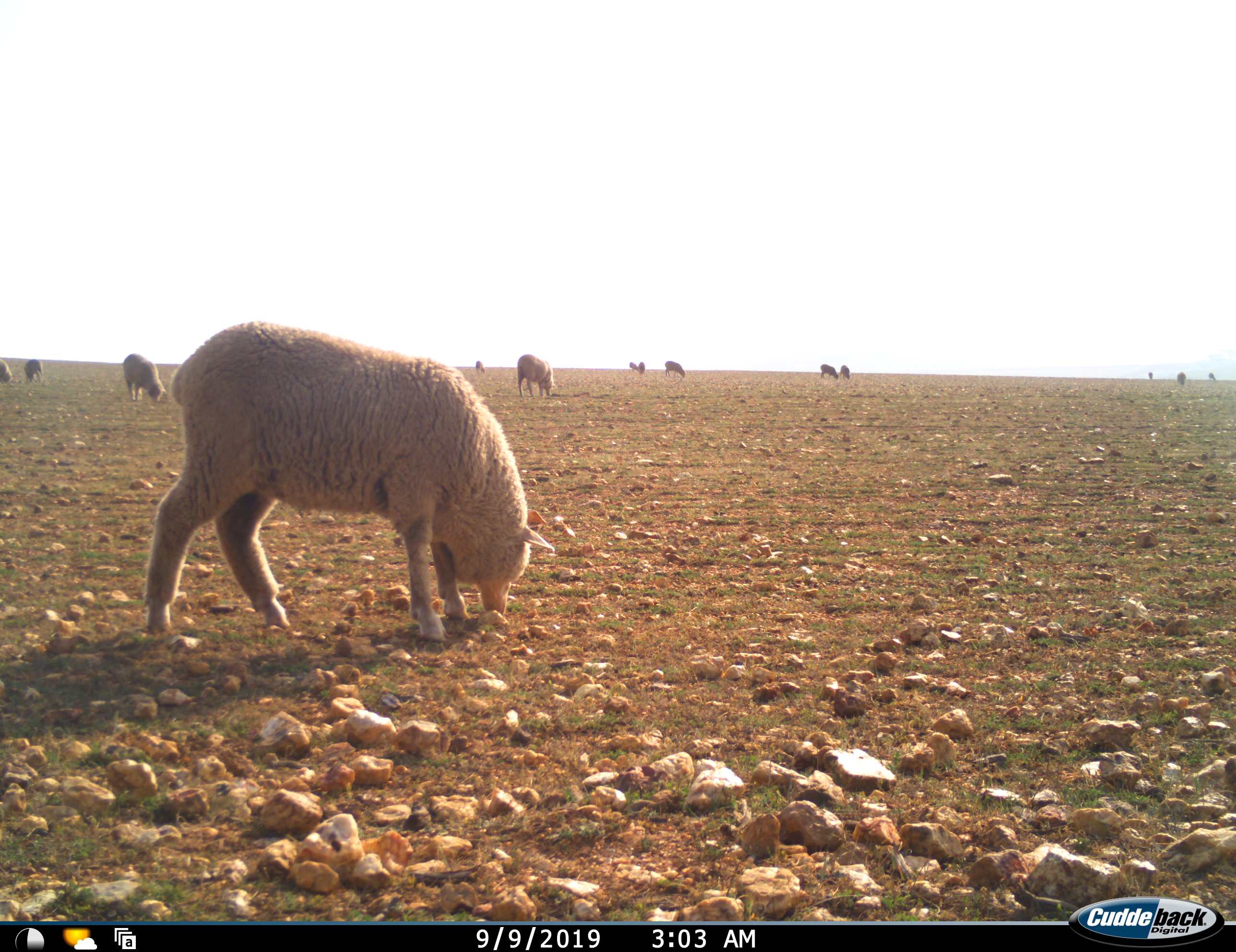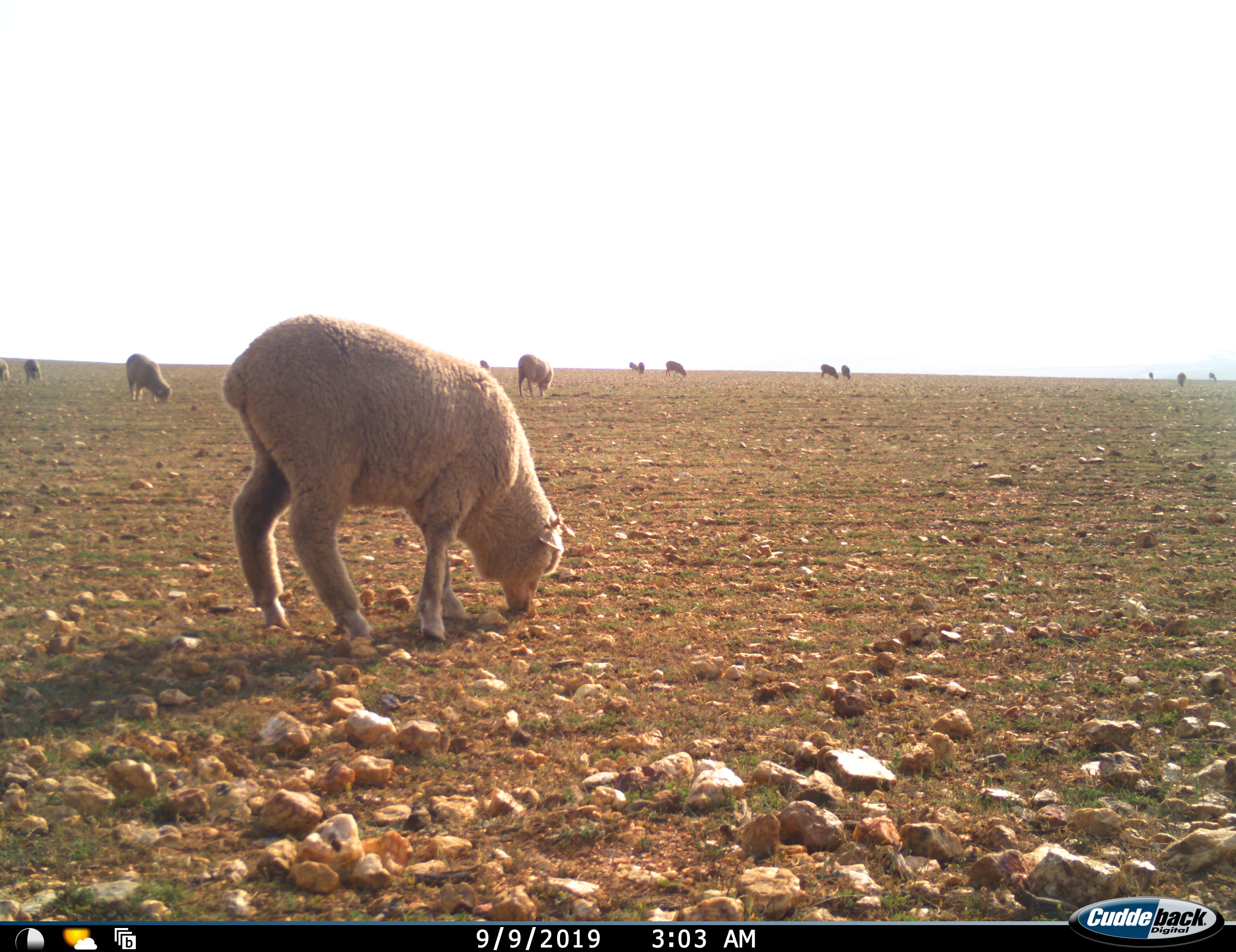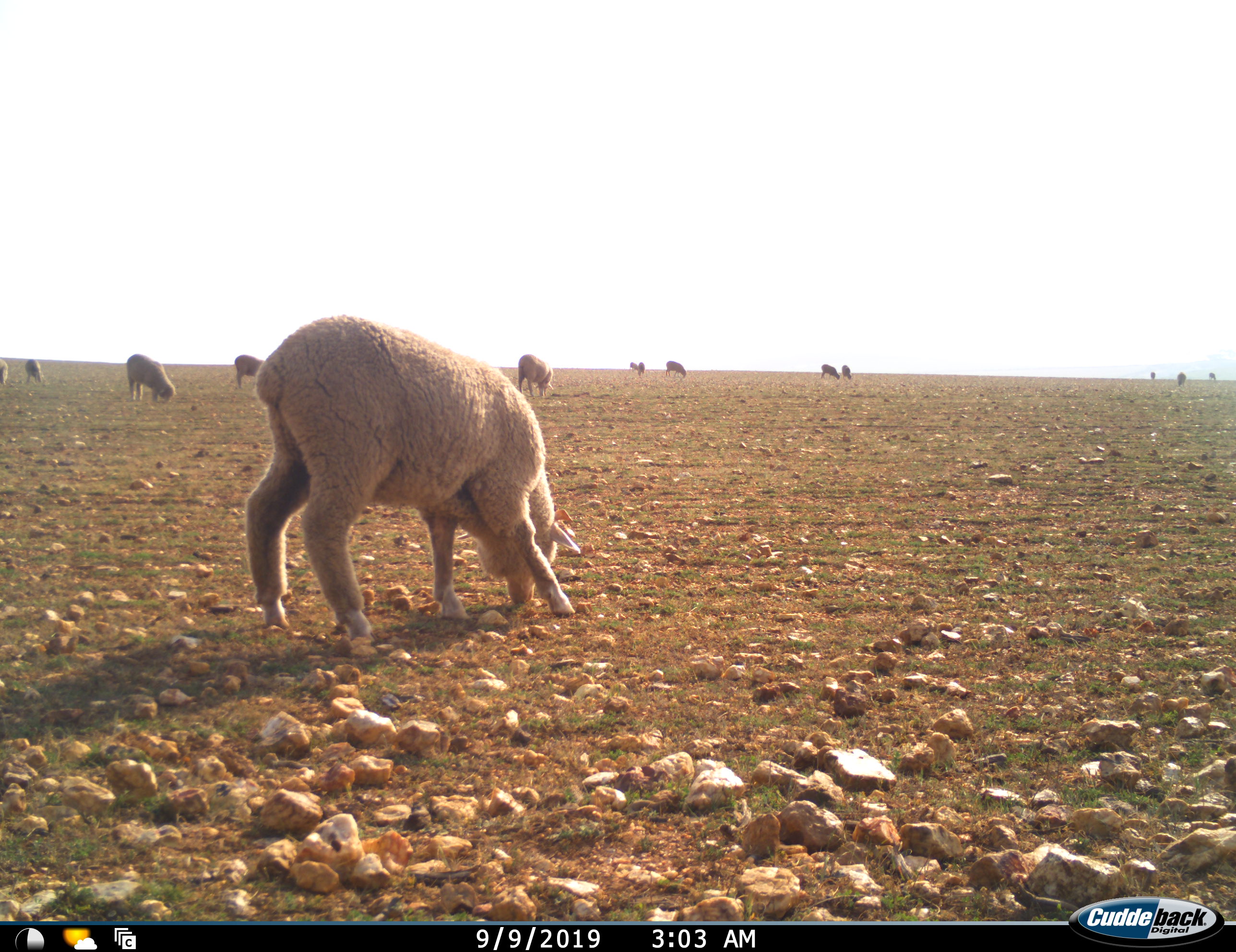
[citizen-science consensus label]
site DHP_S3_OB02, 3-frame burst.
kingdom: Animalia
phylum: Chordata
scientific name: Vertebrata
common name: domestic animal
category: domesticanimal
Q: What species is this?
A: Domesticanimal (domestic animal) (Vertebrata).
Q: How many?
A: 11-50.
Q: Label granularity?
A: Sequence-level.